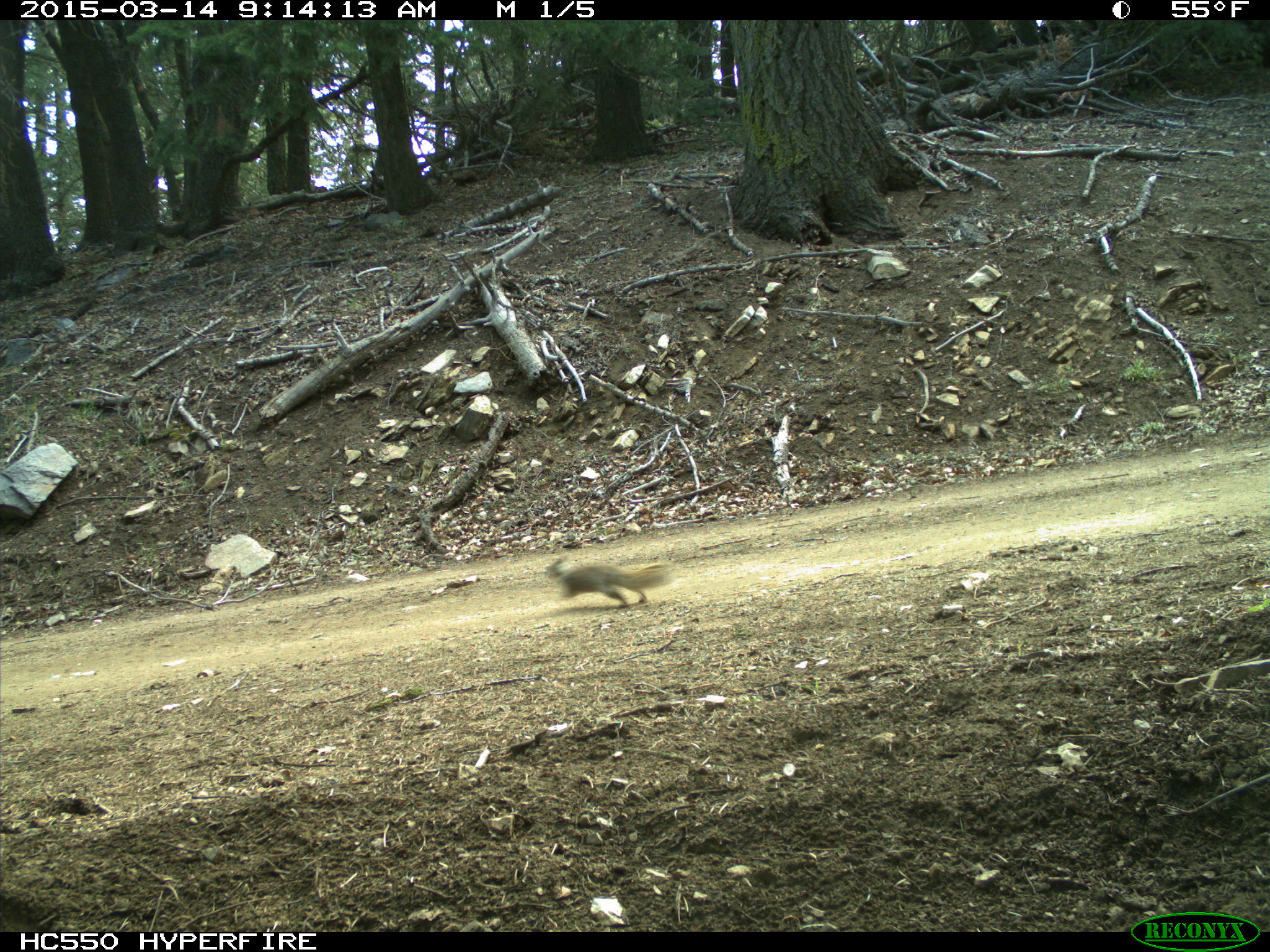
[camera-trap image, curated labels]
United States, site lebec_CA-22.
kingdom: Animalia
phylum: Chordata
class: Mammalia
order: Rodentia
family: Sciuridae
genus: Otospermophilus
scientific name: Otospermophilus beecheyi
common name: california ground squirrel